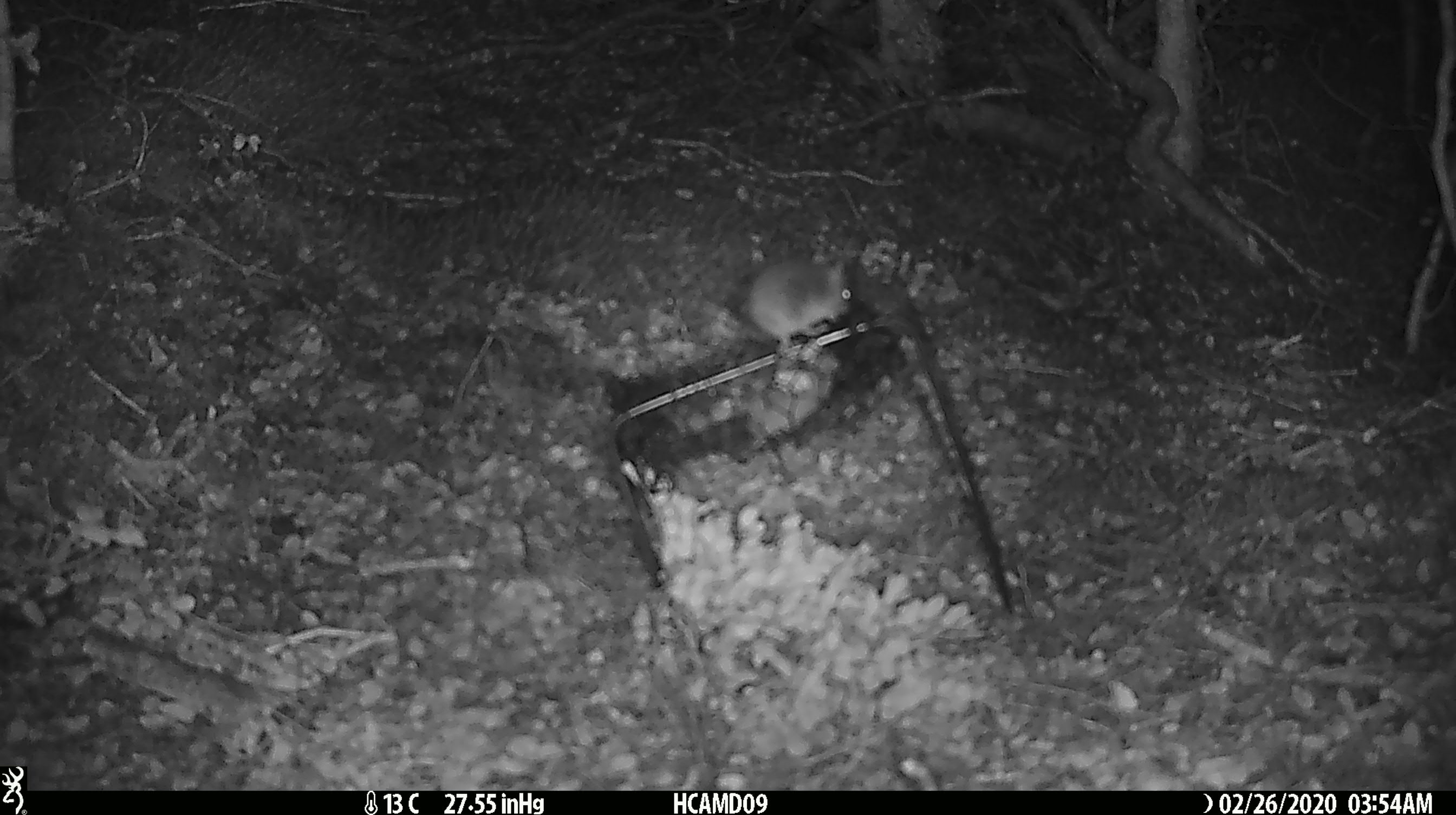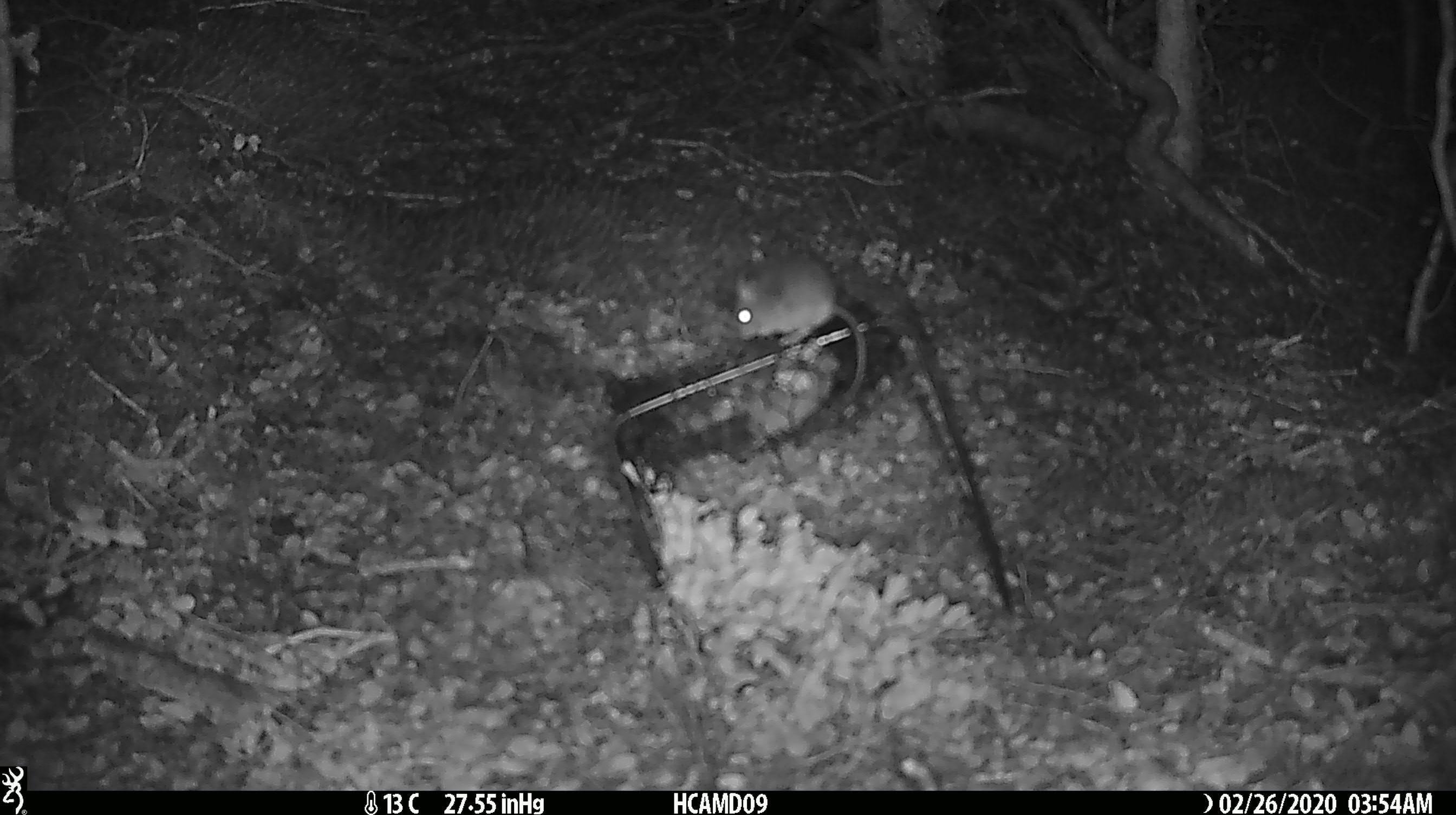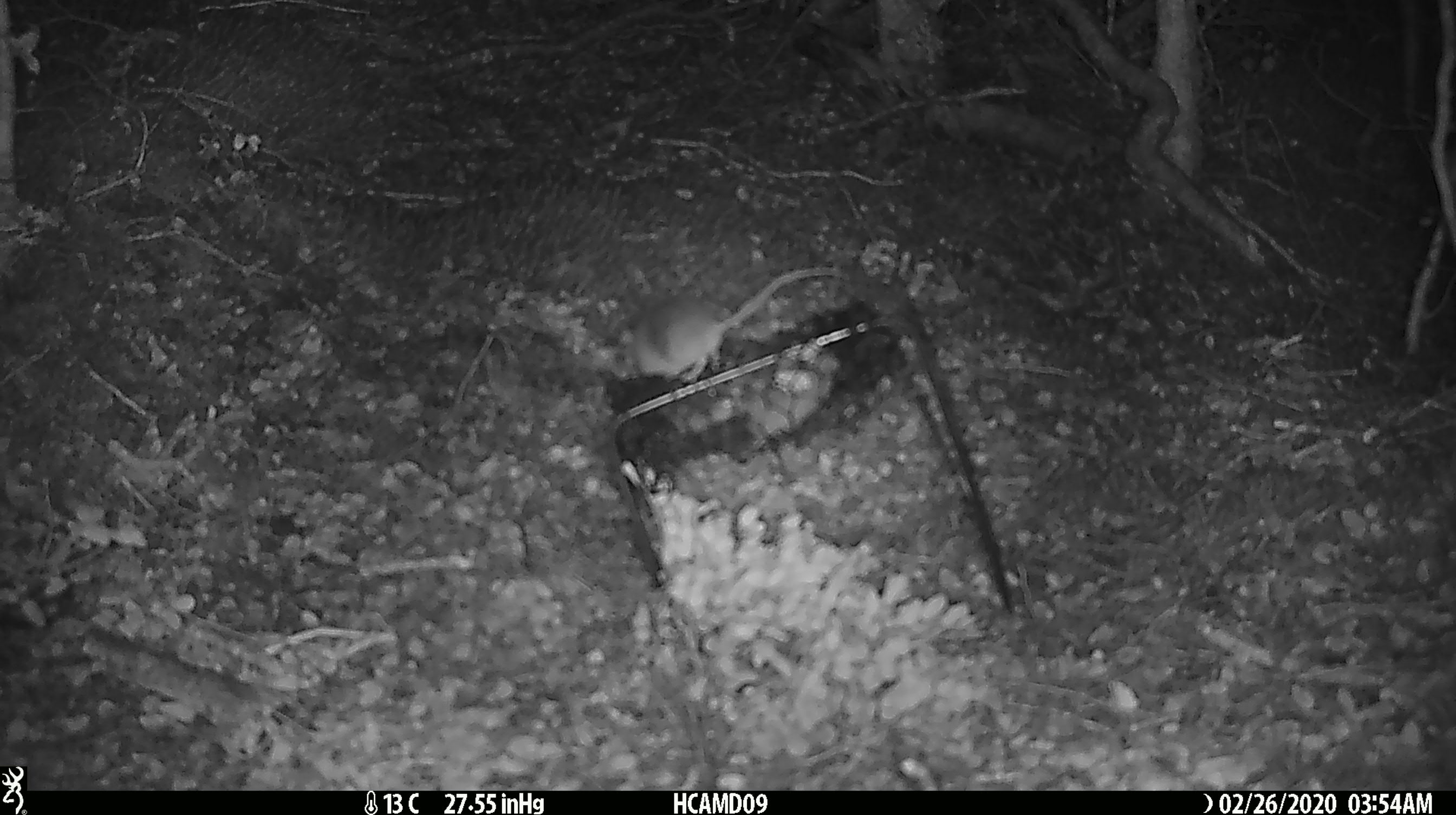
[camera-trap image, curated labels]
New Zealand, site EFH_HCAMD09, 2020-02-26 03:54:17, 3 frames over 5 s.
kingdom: Animalia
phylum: Chordata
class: Mammalia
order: Rodentia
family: Muridae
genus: Mus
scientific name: Mus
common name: mouse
Mouse (Mus).